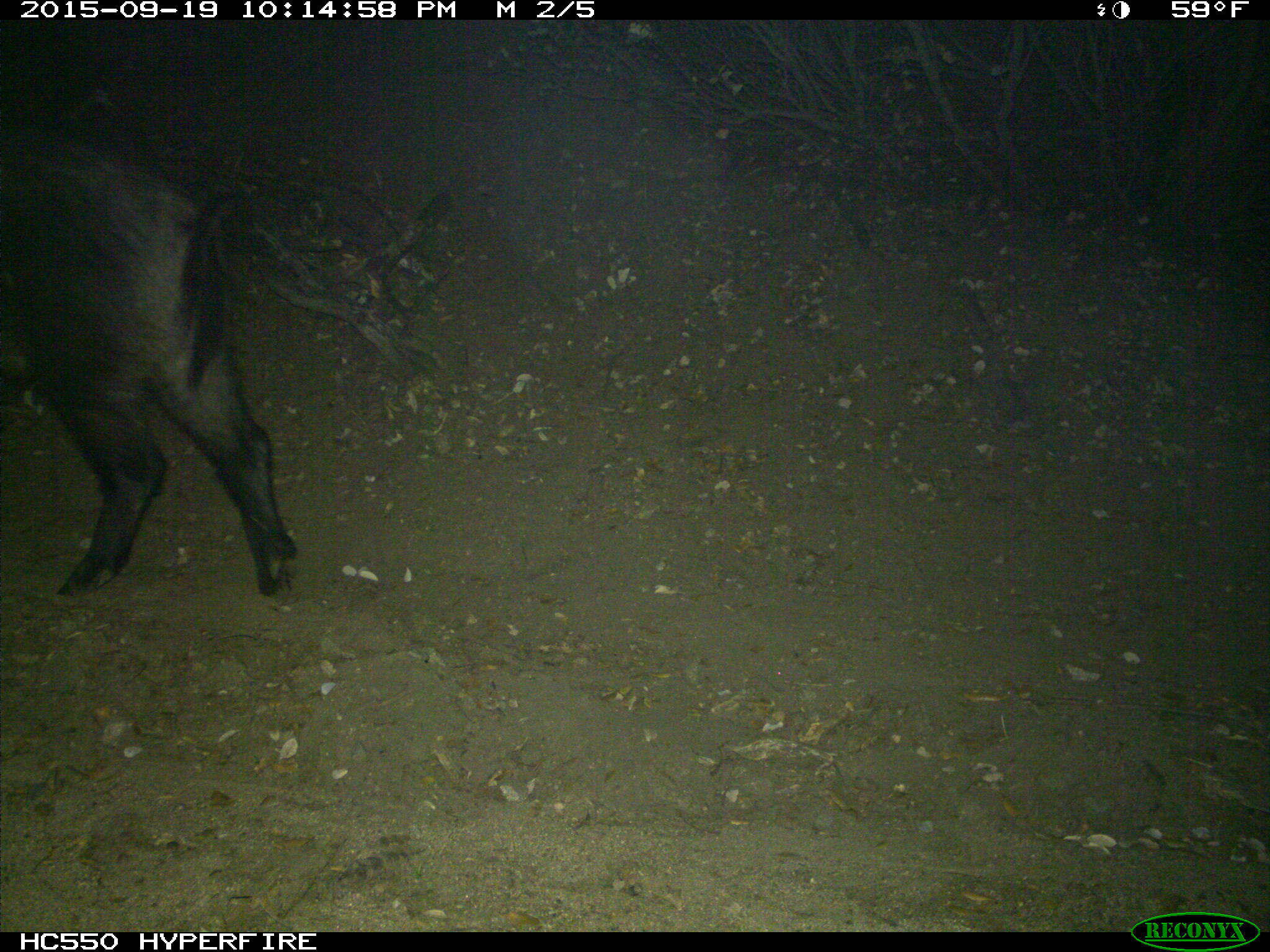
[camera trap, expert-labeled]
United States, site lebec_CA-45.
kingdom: Animalia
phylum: Chordata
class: Mammalia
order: Artiodactyla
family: Suidae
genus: Sus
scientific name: Sus scrofa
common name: wild boar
Sus scrofa (wild boar).